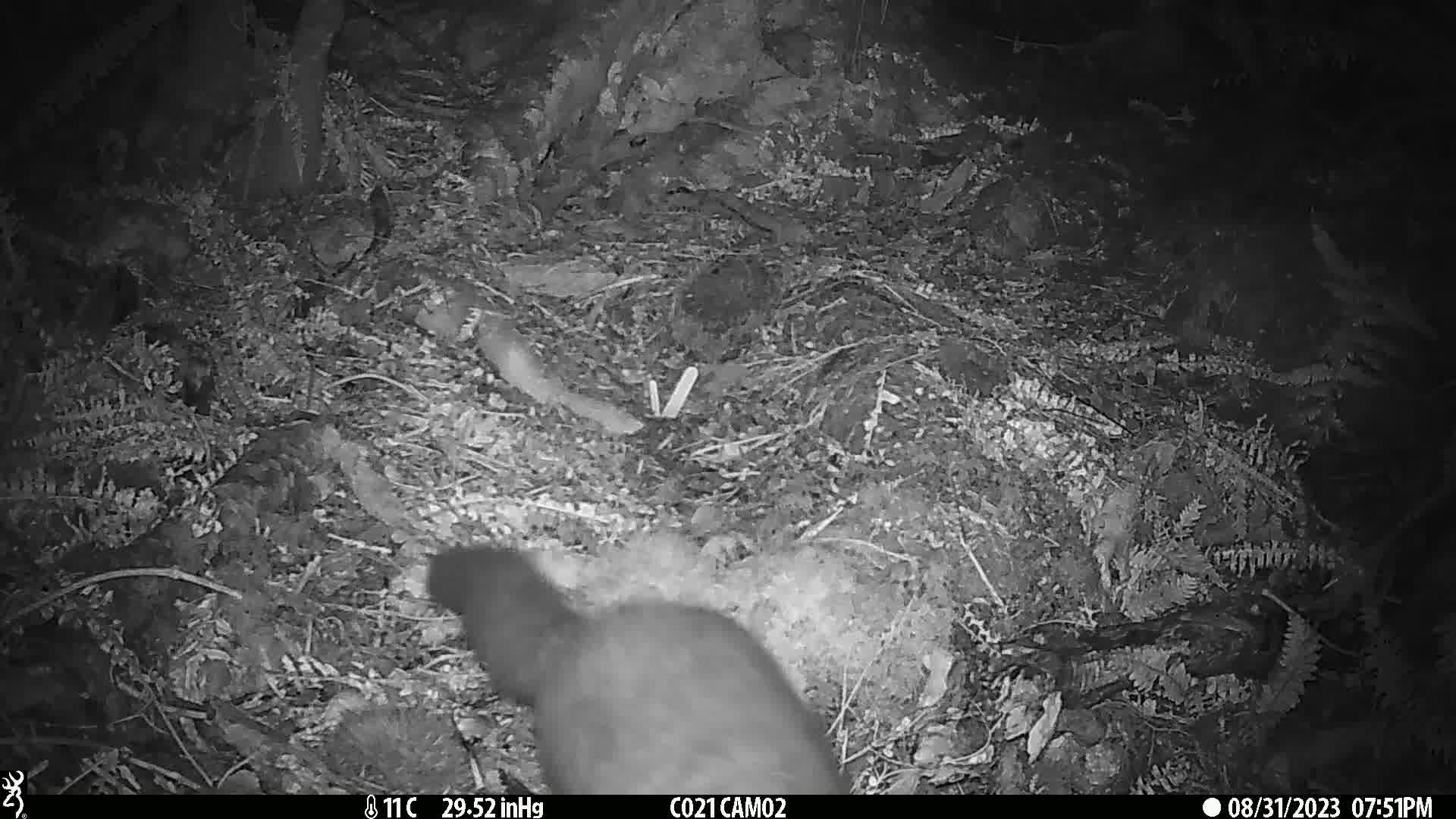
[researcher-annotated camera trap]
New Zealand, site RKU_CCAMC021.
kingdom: Animalia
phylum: Chordata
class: Mammalia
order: Diprotodontia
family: Phalangeridae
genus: Trichosurus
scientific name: Trichosurus vulpecula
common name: common brushtail possum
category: possum